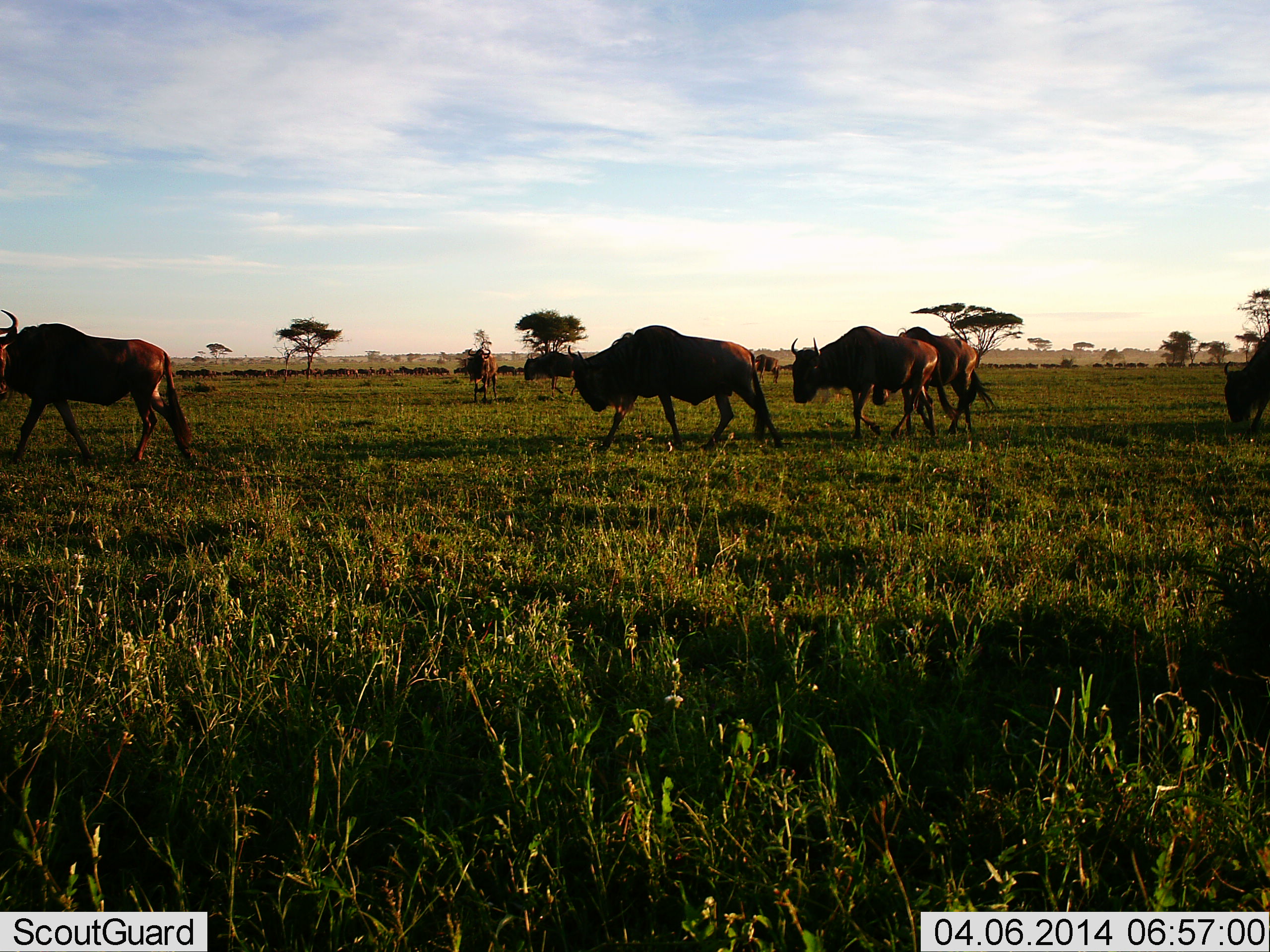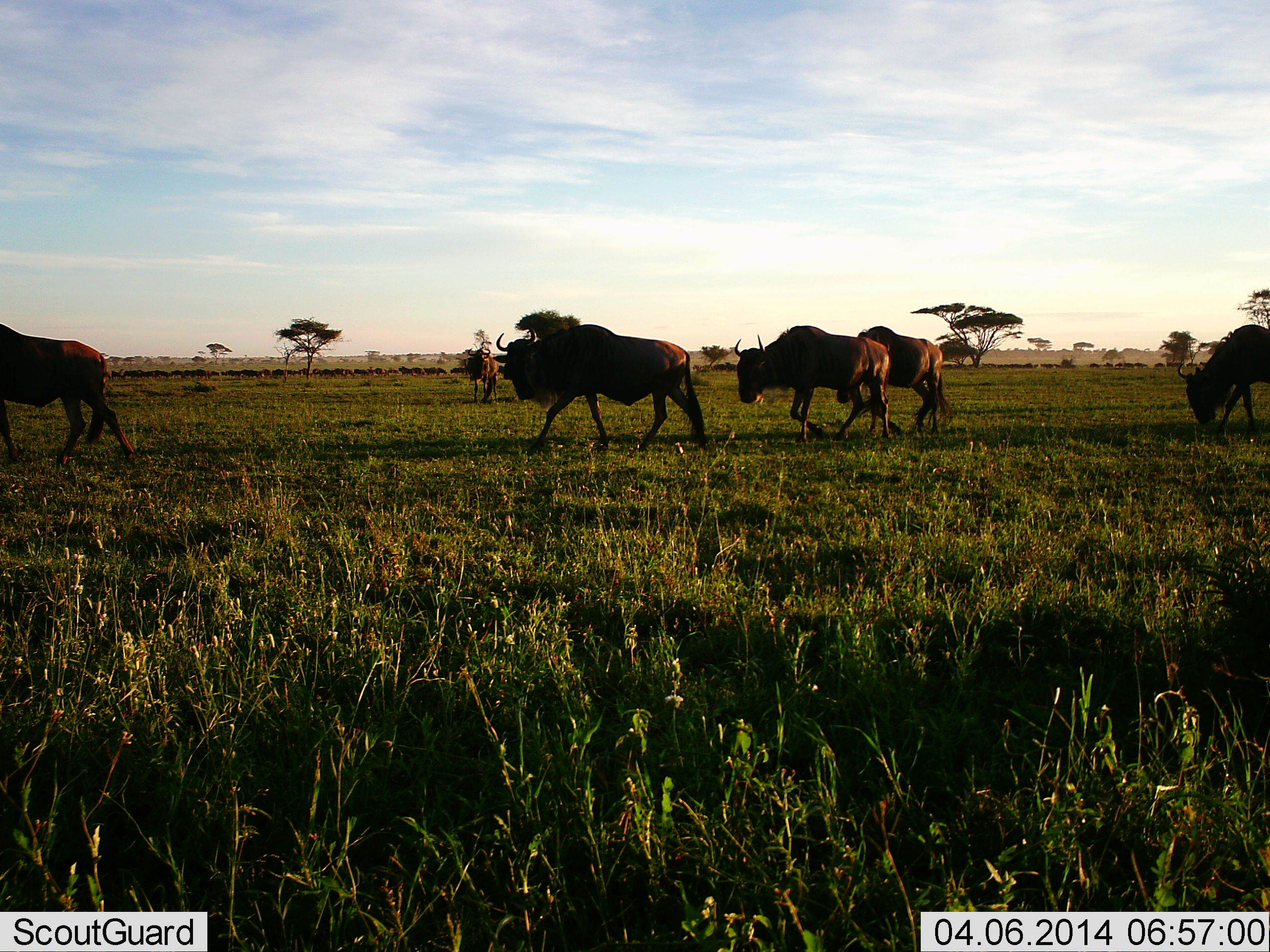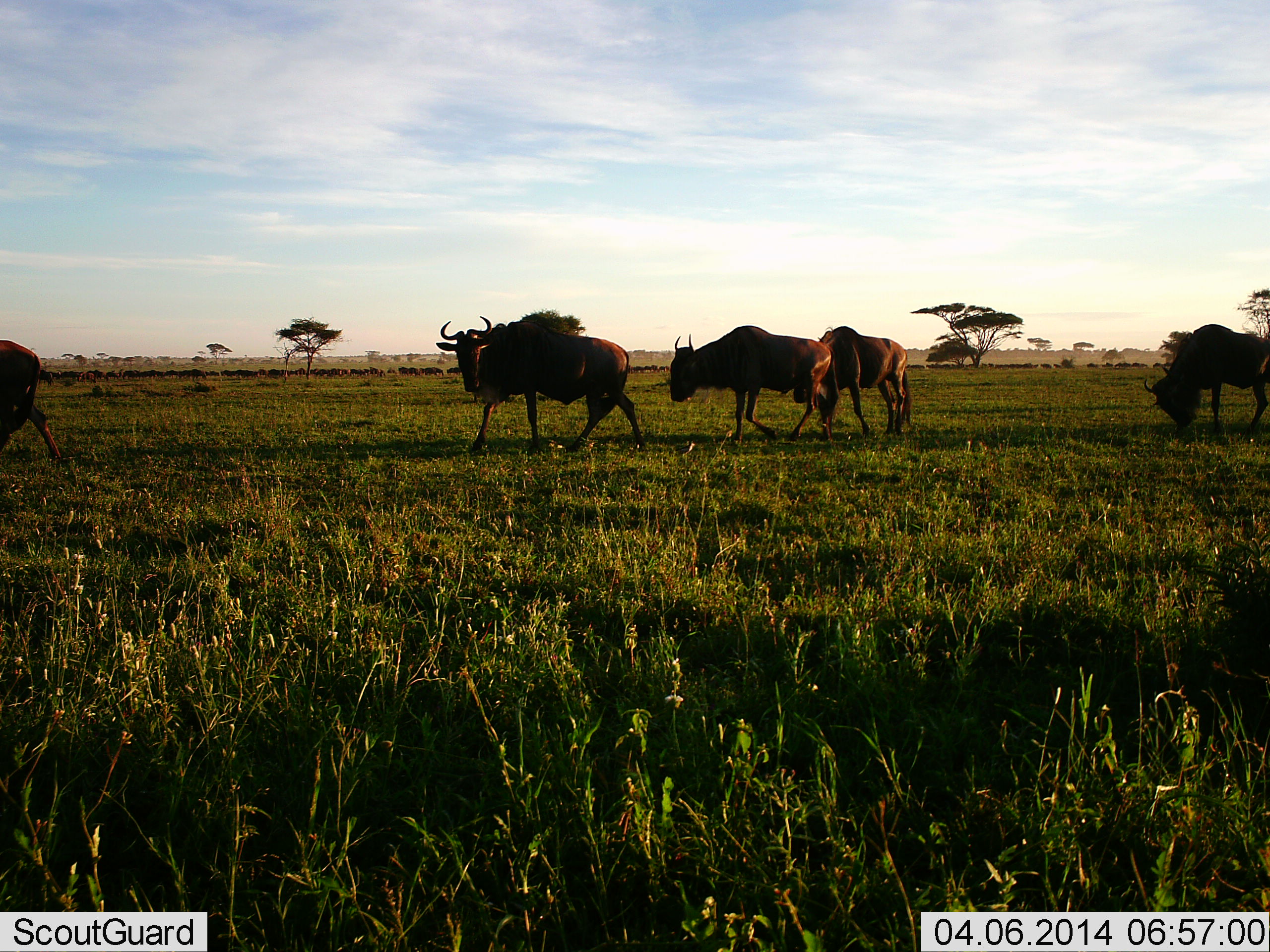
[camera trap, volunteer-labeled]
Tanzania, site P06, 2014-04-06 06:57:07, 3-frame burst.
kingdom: Animalia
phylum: Chordata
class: Mammalia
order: Artiodactyla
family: Bovidae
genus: Connochaetes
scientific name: Connochaetes taurinus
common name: blue wildebeest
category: wildebeest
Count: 51+.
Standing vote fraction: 20%.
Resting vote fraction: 0%.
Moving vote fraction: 100%.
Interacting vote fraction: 0%.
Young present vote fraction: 0%.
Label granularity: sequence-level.